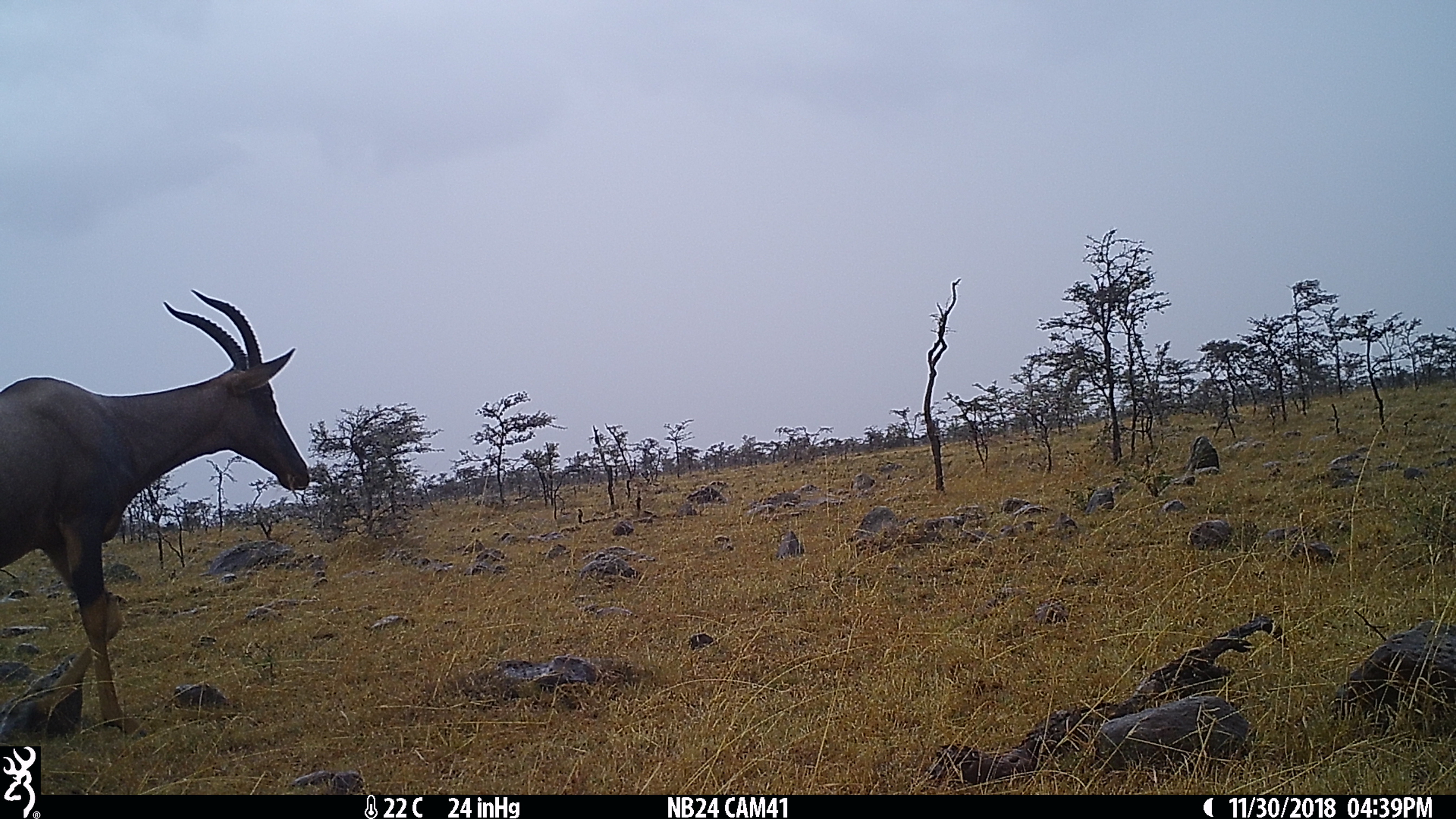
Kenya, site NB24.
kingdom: Animalia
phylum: Chordata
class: Mammalia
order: Artiodactyla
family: Bovidae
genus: Damaliscus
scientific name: Damaliscus lunatus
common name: topi